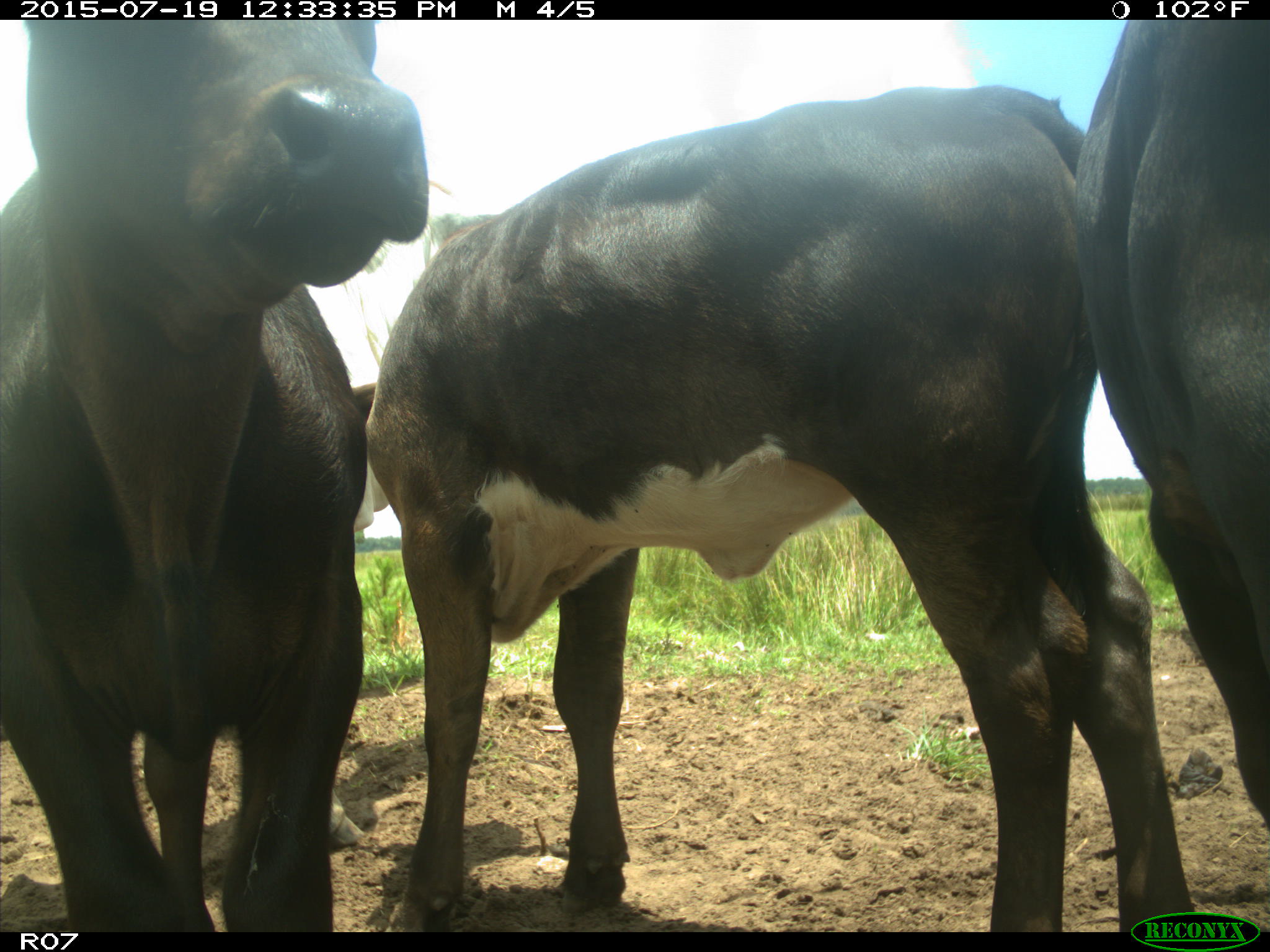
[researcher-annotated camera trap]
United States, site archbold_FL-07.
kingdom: Animalia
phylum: Chordata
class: Mammalia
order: Artiodactyla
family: Bovidae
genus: Bos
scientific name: Bos taurus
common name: domestic cow